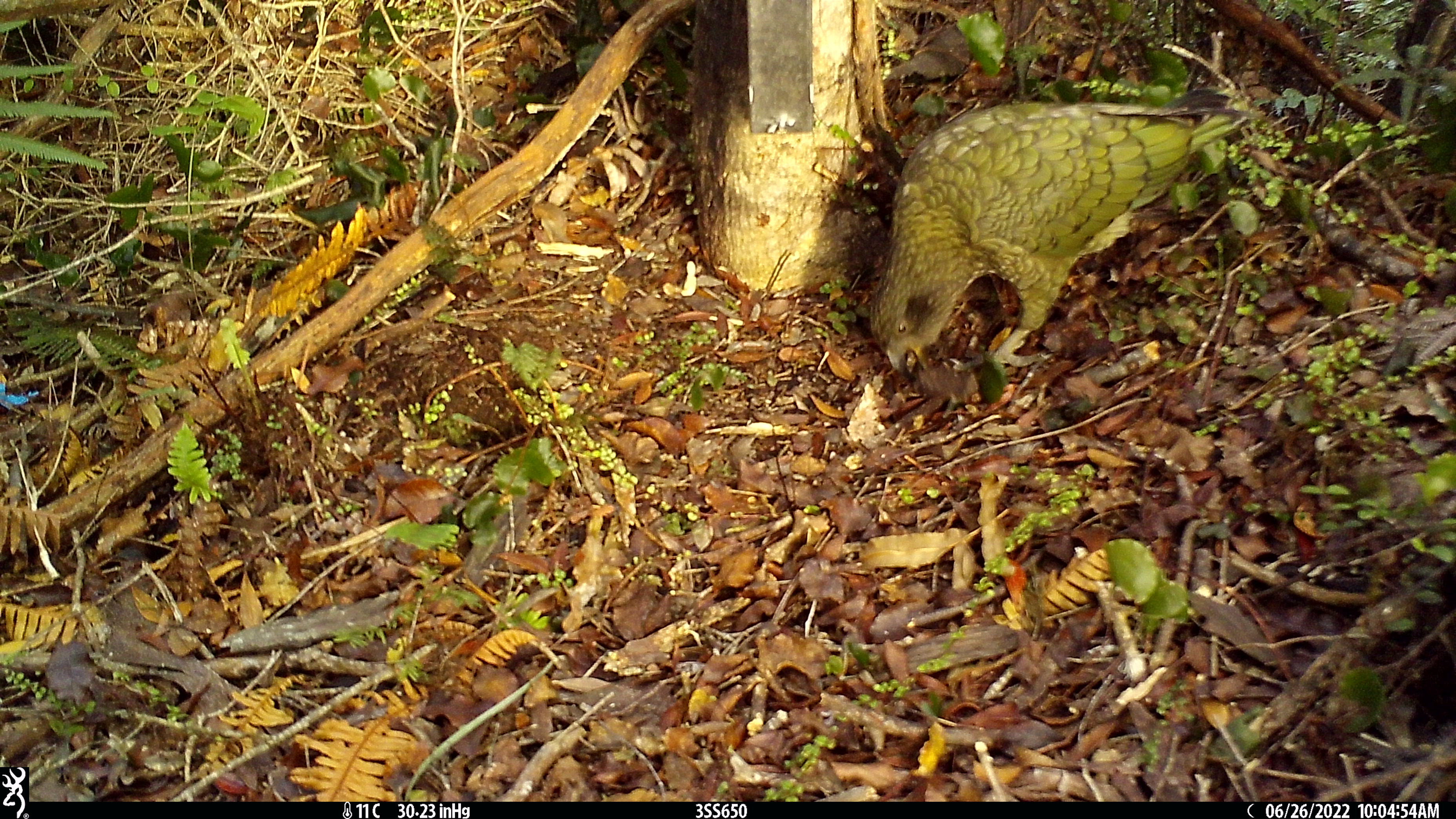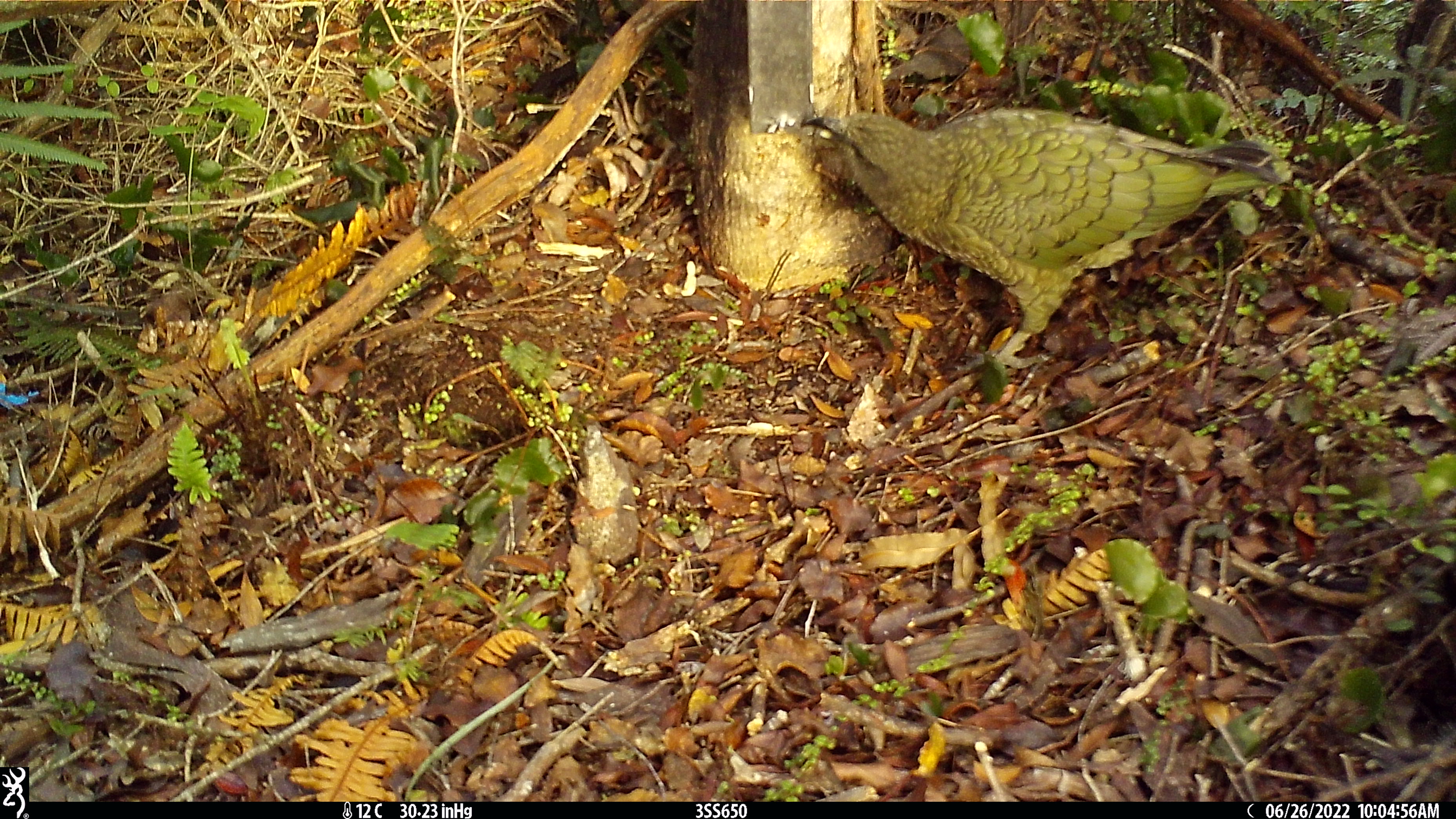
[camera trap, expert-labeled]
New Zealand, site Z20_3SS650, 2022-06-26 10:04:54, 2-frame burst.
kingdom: Animalia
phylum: Chordata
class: Aves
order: Psittaciformes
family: Strigopidae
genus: Nestor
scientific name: Nestor notabilis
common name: kea